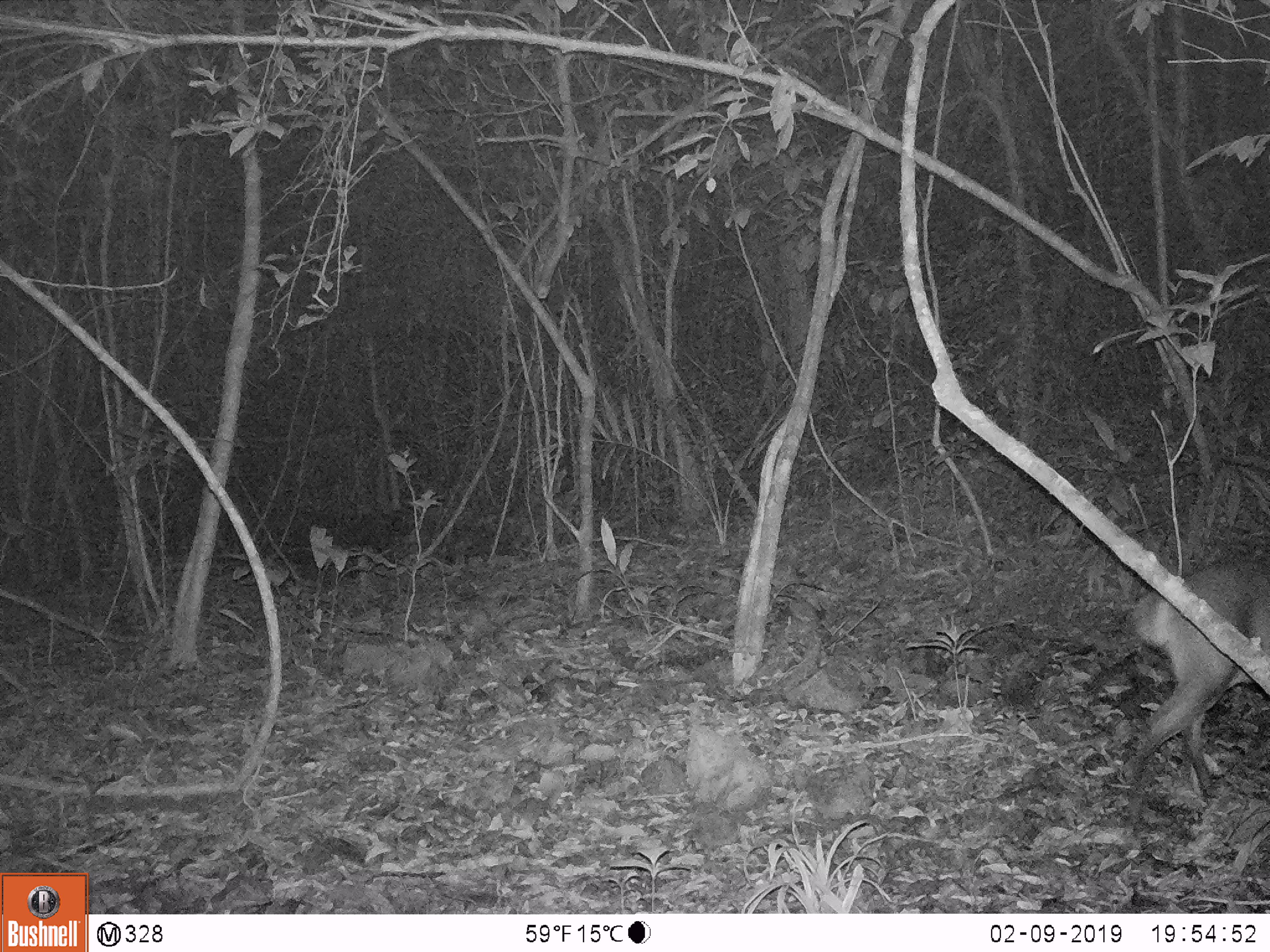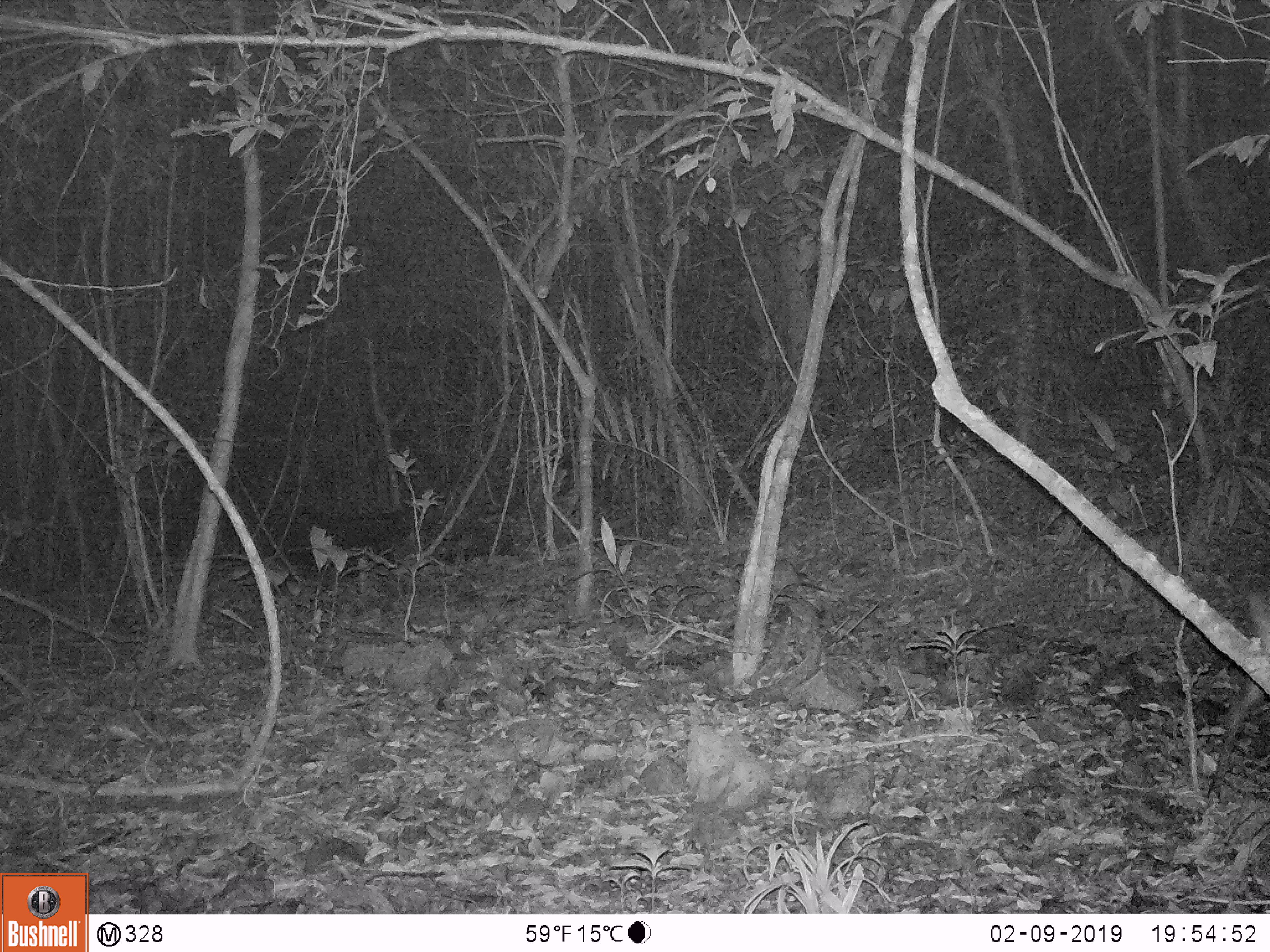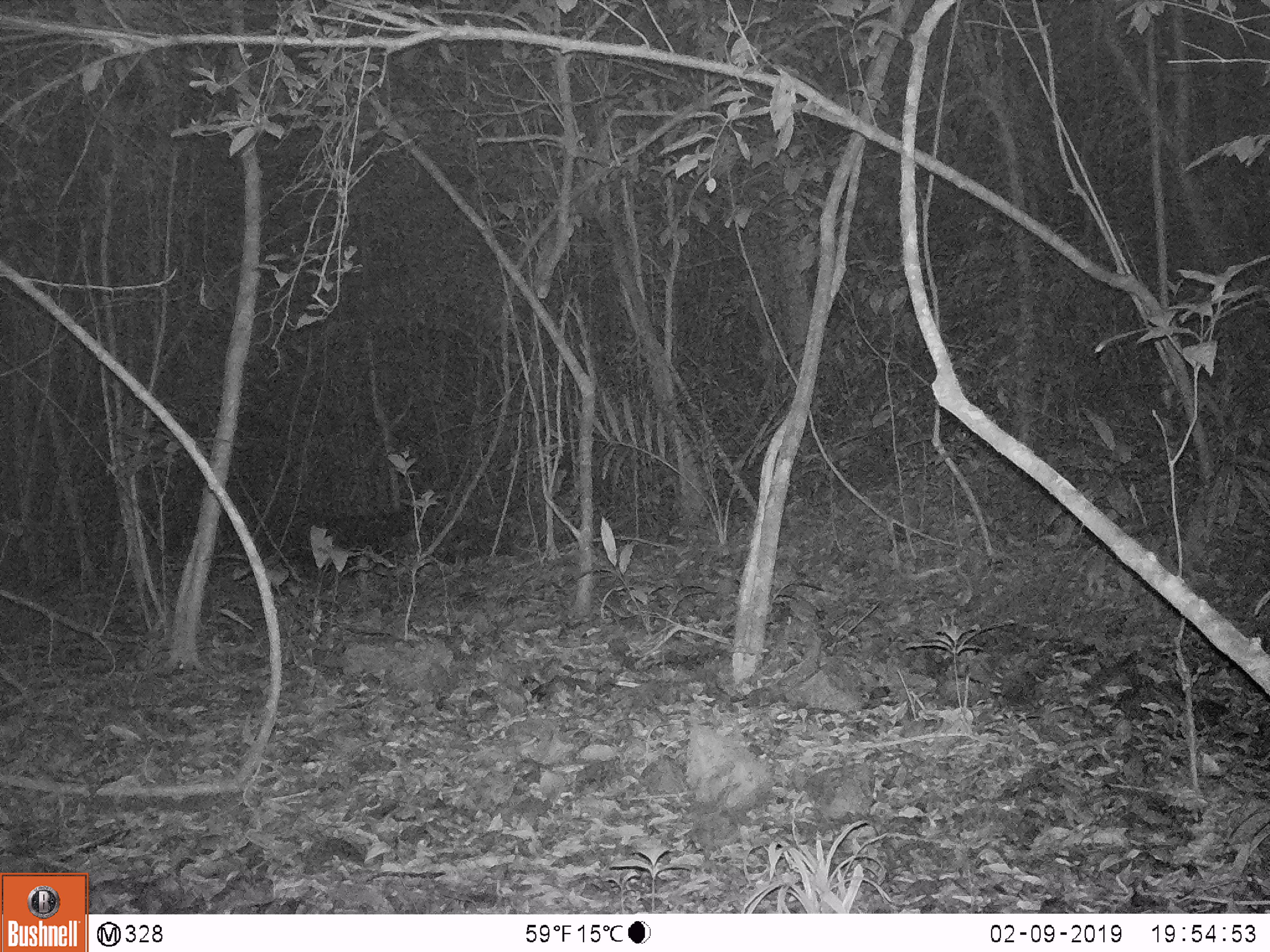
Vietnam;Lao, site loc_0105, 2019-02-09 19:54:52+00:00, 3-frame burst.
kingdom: Animalia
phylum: Chordata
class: Mammalia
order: Artiodactyla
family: Cervidae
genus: Muntiacus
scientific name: Muntiacus vuquangensis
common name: large-antlered muntjac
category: large antlered muntjac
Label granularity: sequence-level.